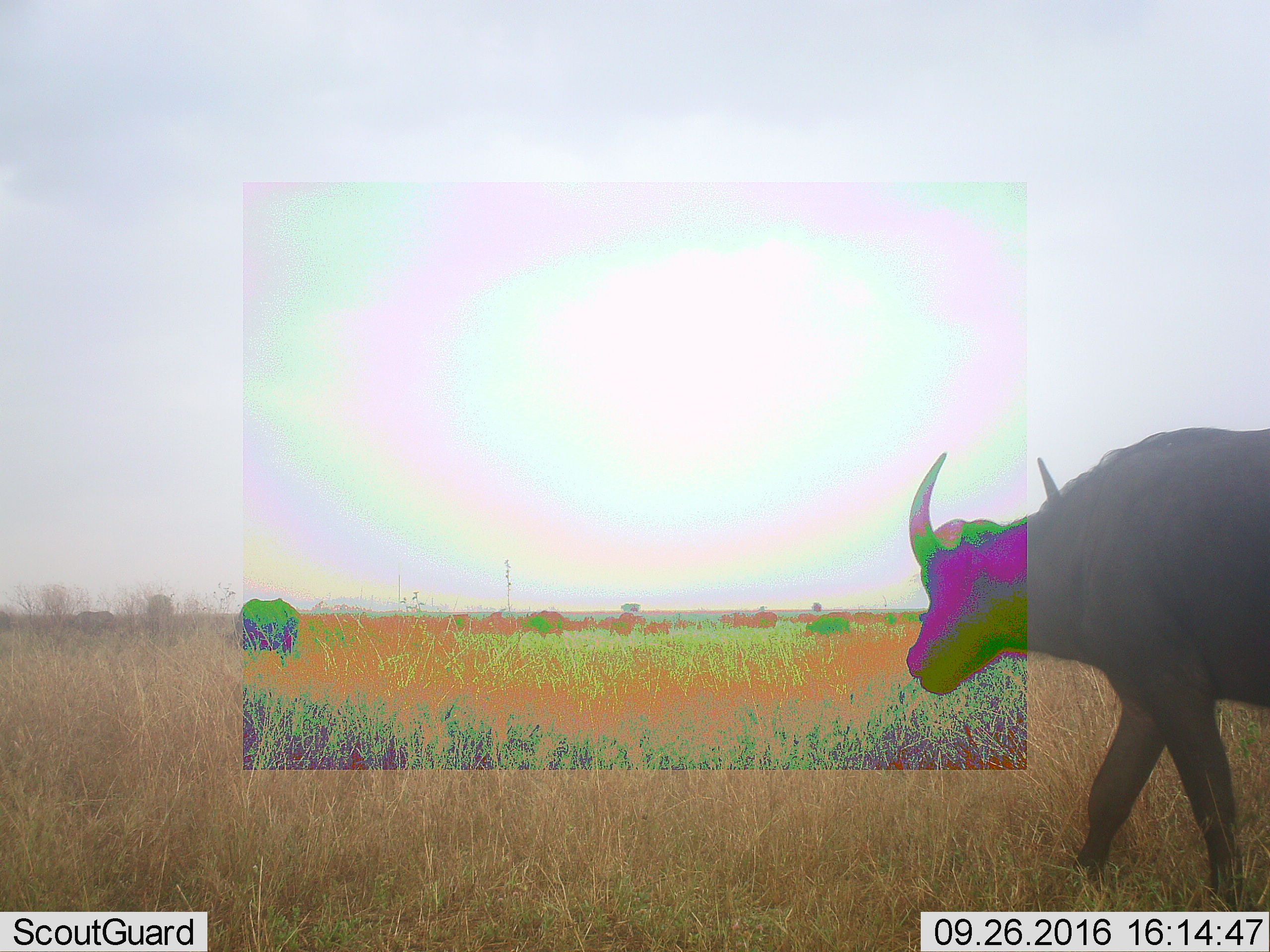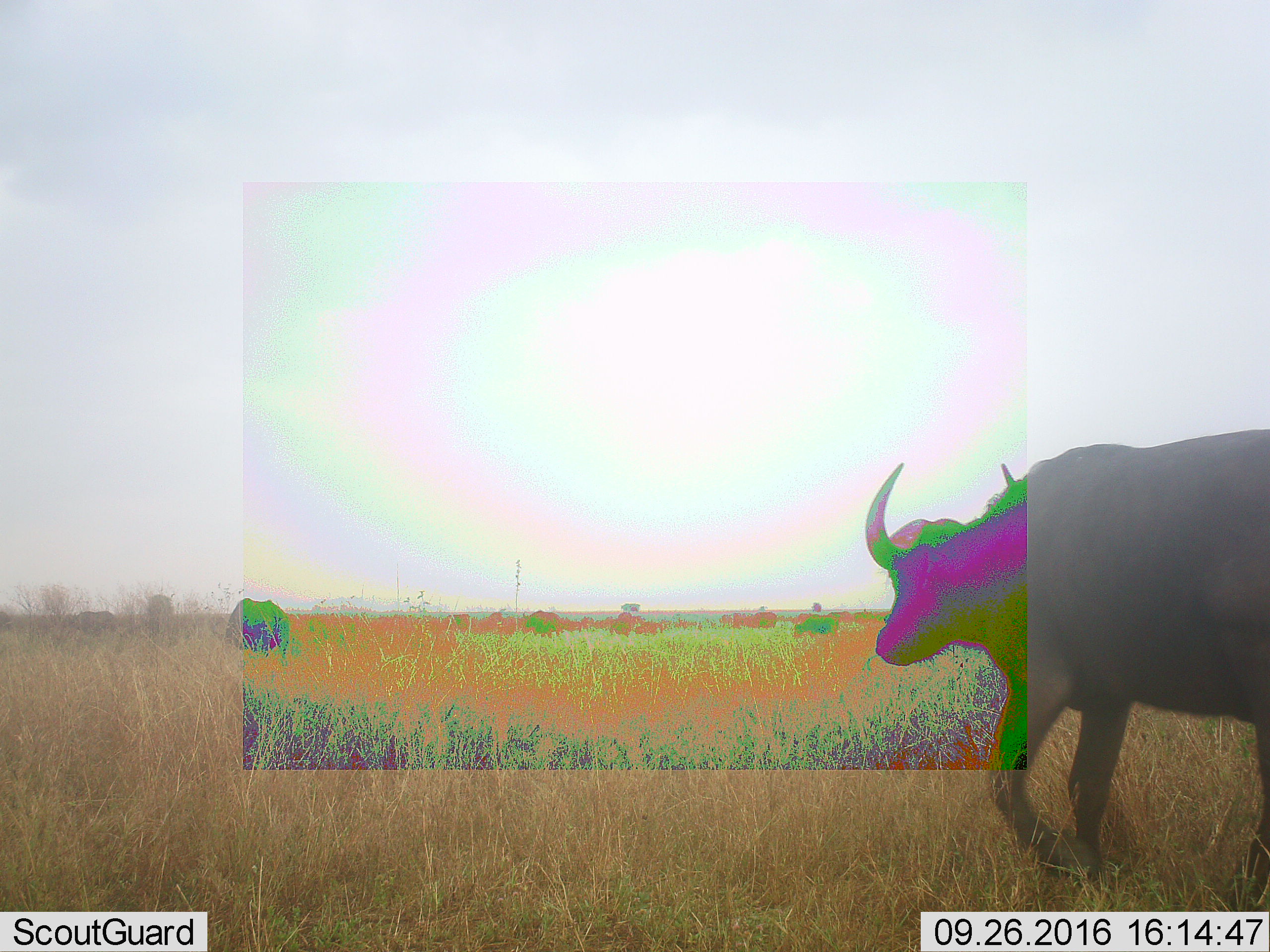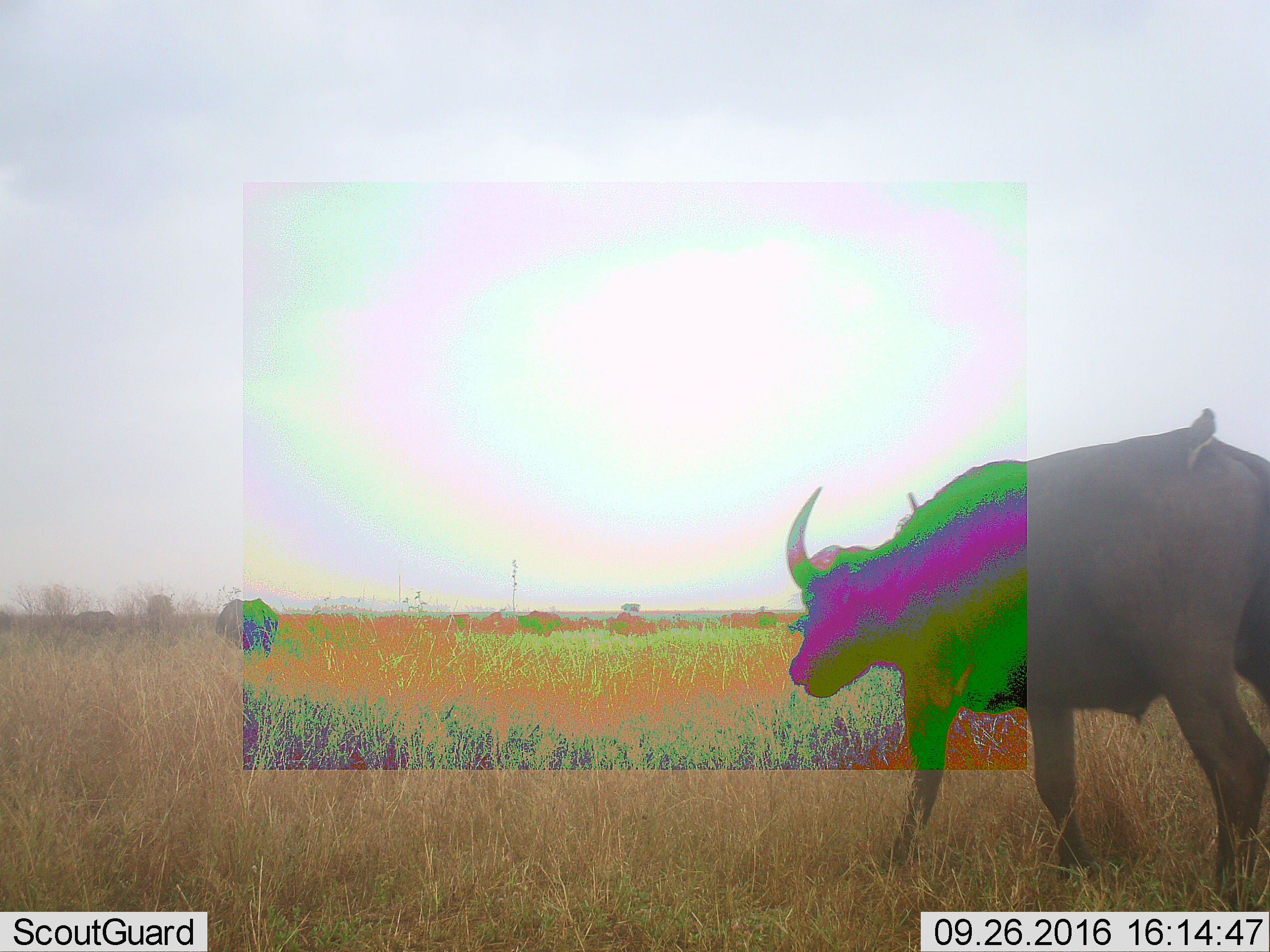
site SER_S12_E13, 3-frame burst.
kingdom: Animalia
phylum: Chordata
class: Mammalia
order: Artiodactyla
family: Bovidae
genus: Syncerus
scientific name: Syncerus caffer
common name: african buffalo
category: buffalo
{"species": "buffalo (african buffalo) (Syncerus caffer)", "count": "11-50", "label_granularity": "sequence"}